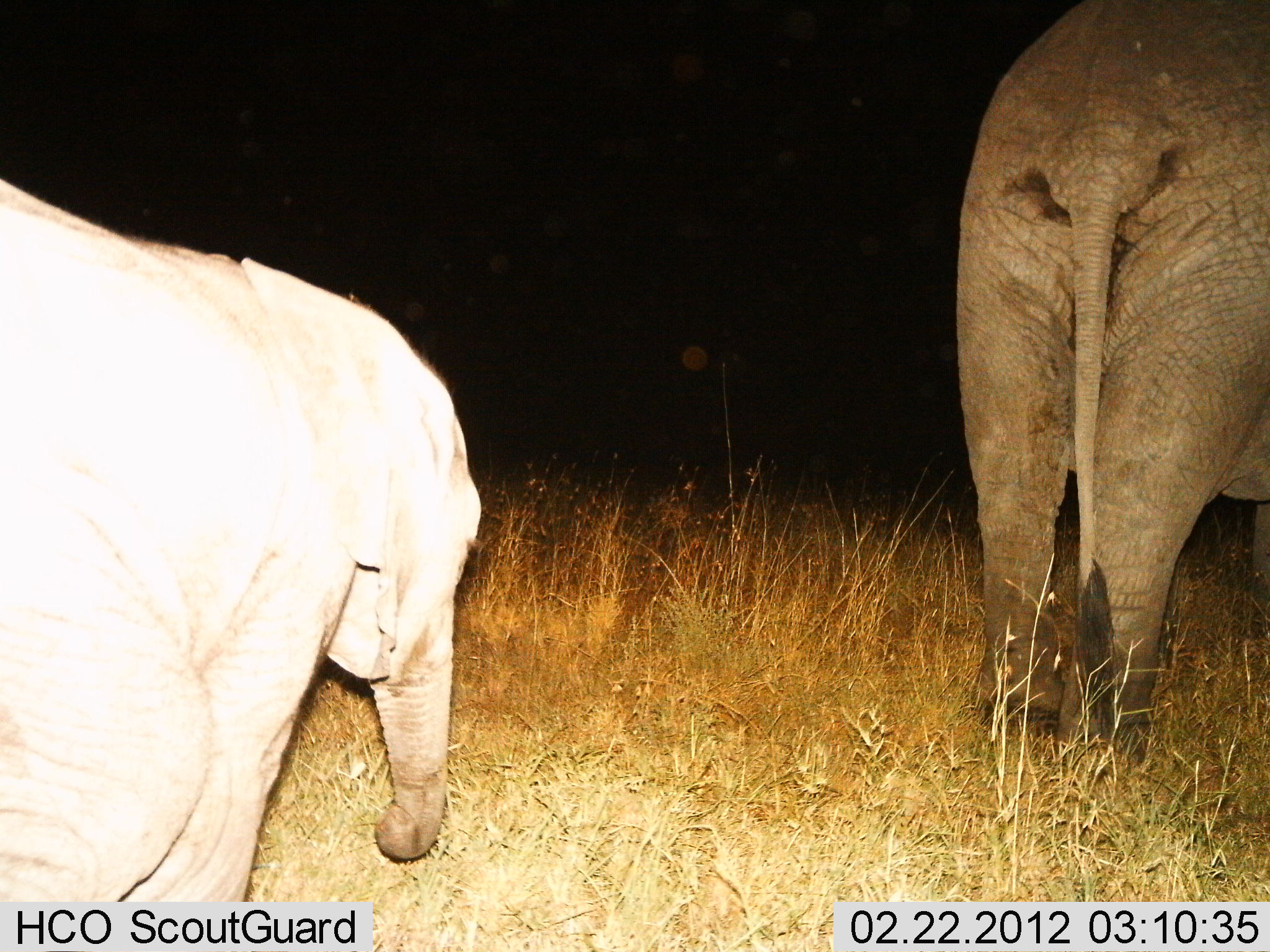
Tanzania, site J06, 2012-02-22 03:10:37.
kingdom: Animalia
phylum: Chordata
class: Mammalia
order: Proboscidea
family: Elephantidae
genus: Loxodonta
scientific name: Loxodonta africana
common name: african bush elephant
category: elephant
Elephant (african bush elephant) (Loxodonta africana), count 2. Behavior (volunteer vote fractions): standing 63%, resting 0%, moving 43%, interacting 3%. Young present (vote fraction): 77%. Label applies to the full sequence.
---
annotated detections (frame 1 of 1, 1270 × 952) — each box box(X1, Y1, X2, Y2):
animal: box(0, 172, 480, 900); box(951, 3, 1267, 780)